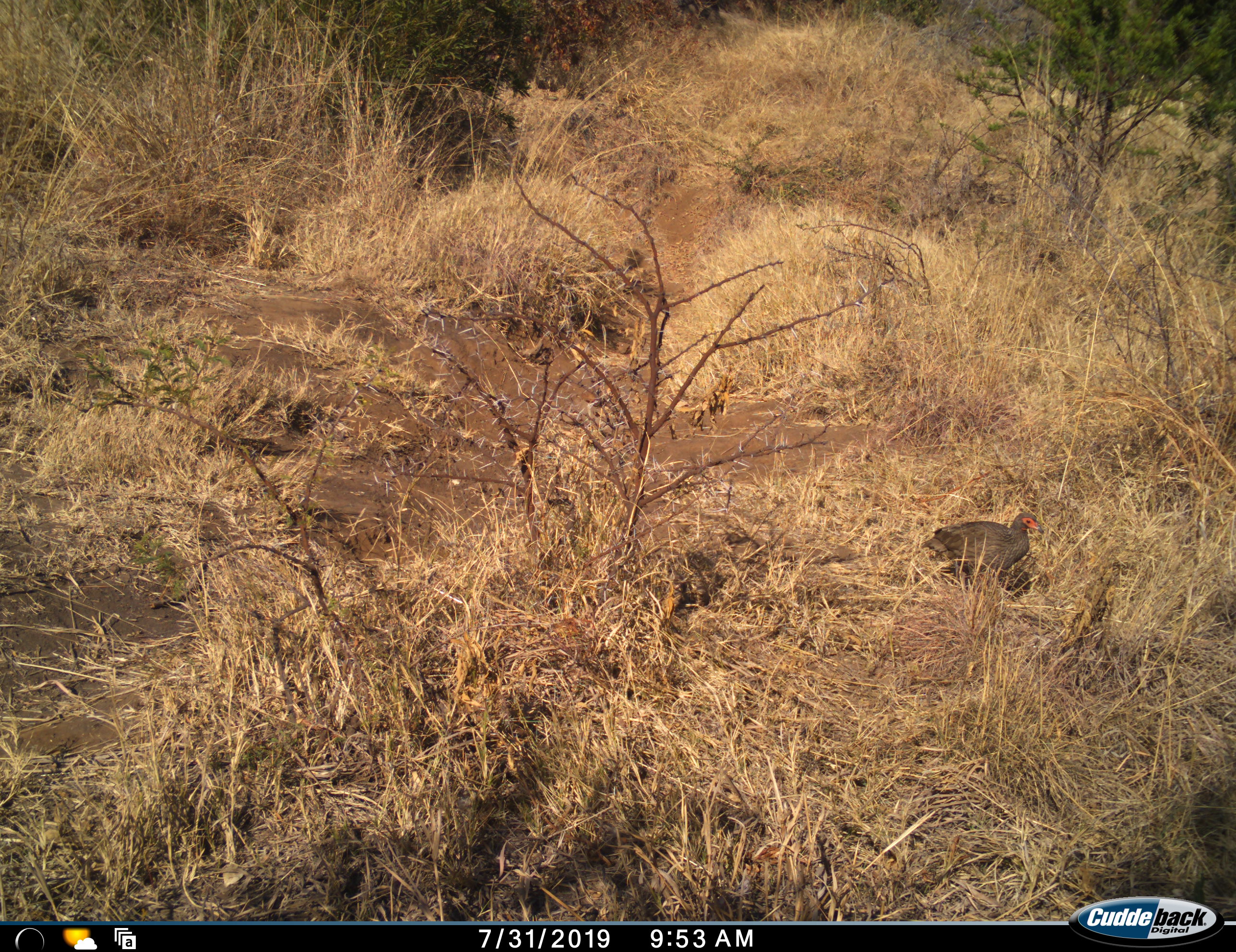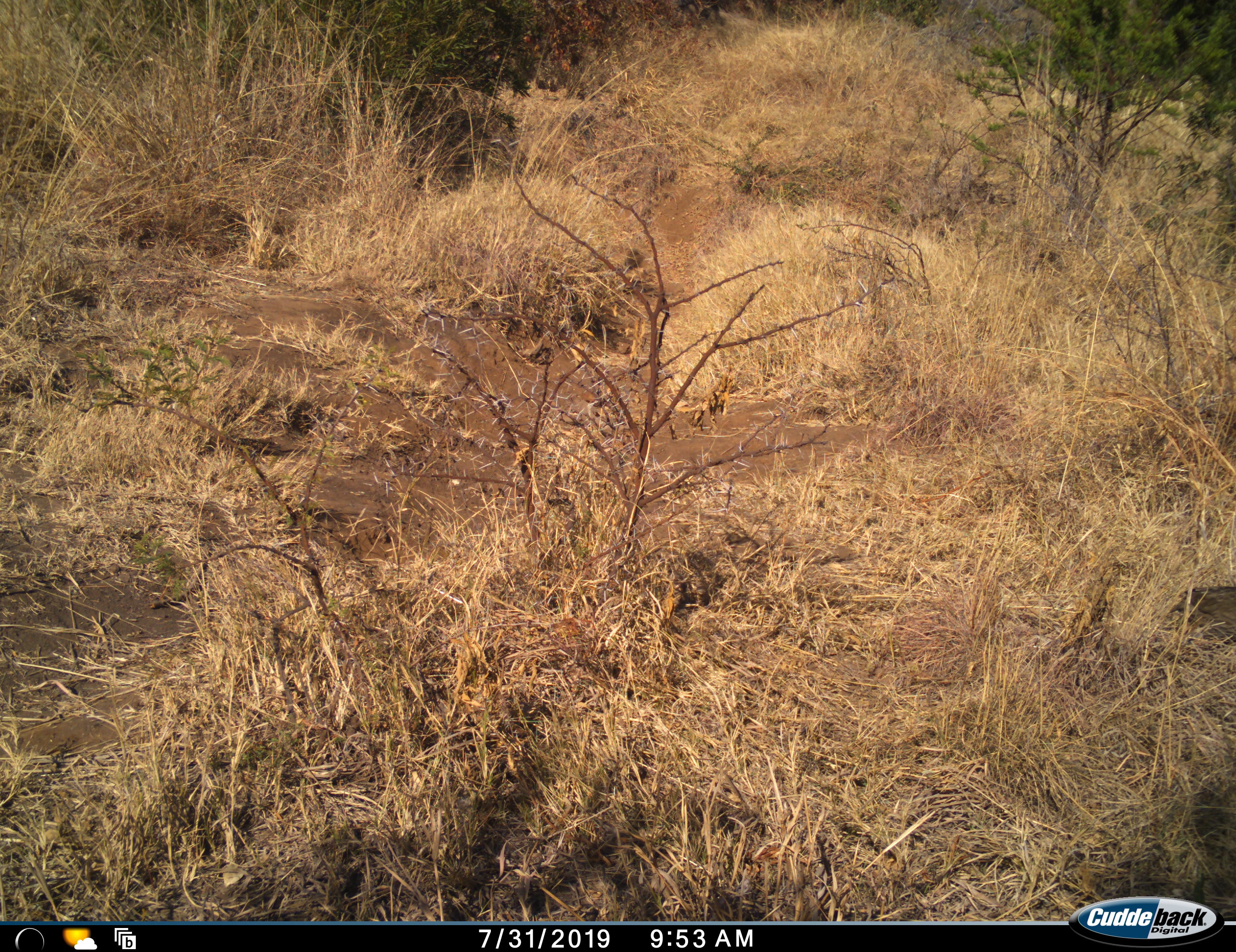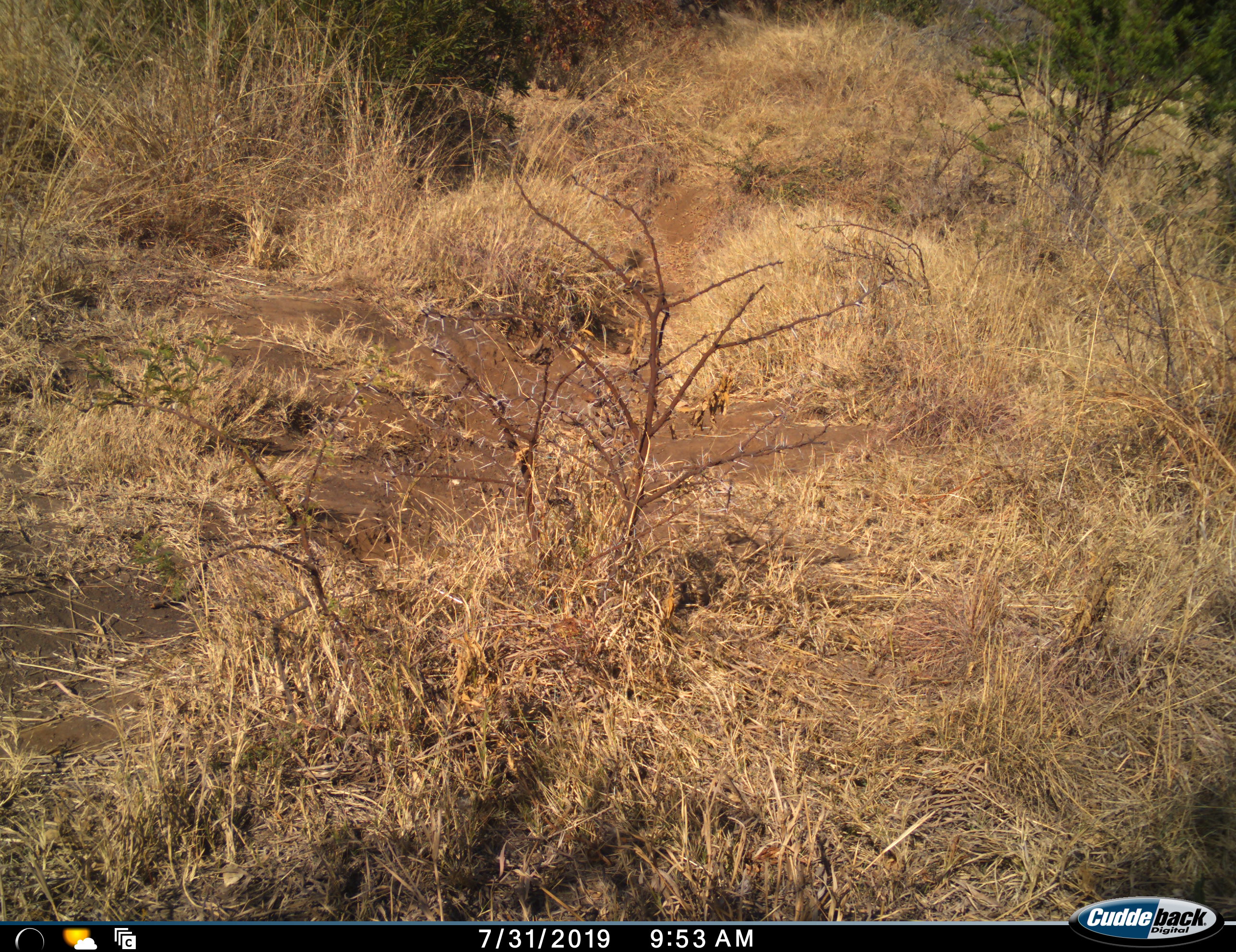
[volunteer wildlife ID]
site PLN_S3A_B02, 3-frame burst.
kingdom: Animalia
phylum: Chordata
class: Aves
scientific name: Aves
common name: bird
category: birdother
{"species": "birdother (bird) (Aves)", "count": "1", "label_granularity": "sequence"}